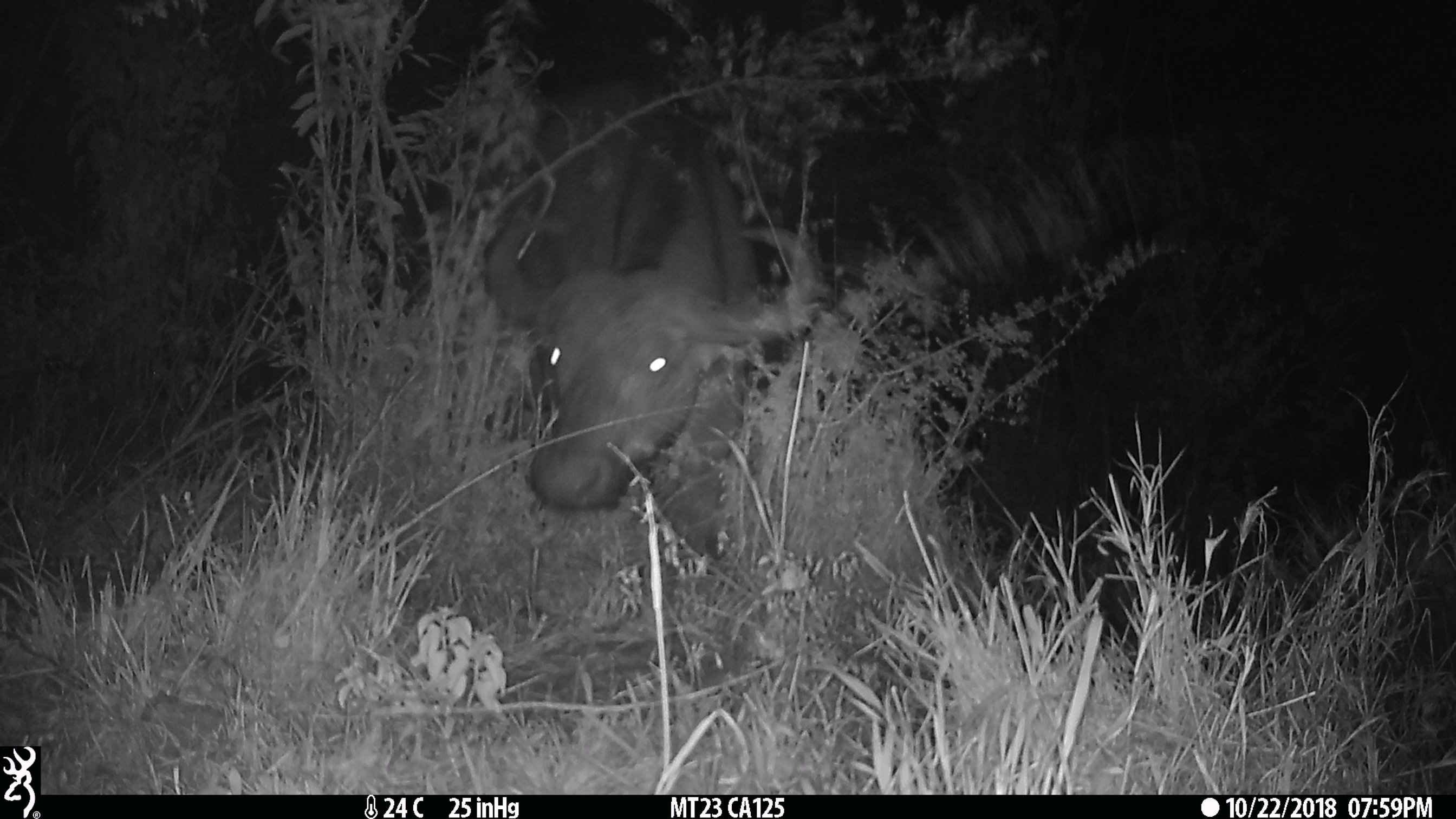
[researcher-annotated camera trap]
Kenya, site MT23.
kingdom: Animalia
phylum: Chordata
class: Mammalia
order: Artiodactyla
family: Bovidae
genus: Syncerus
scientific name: Syncerus caffer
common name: buffalo